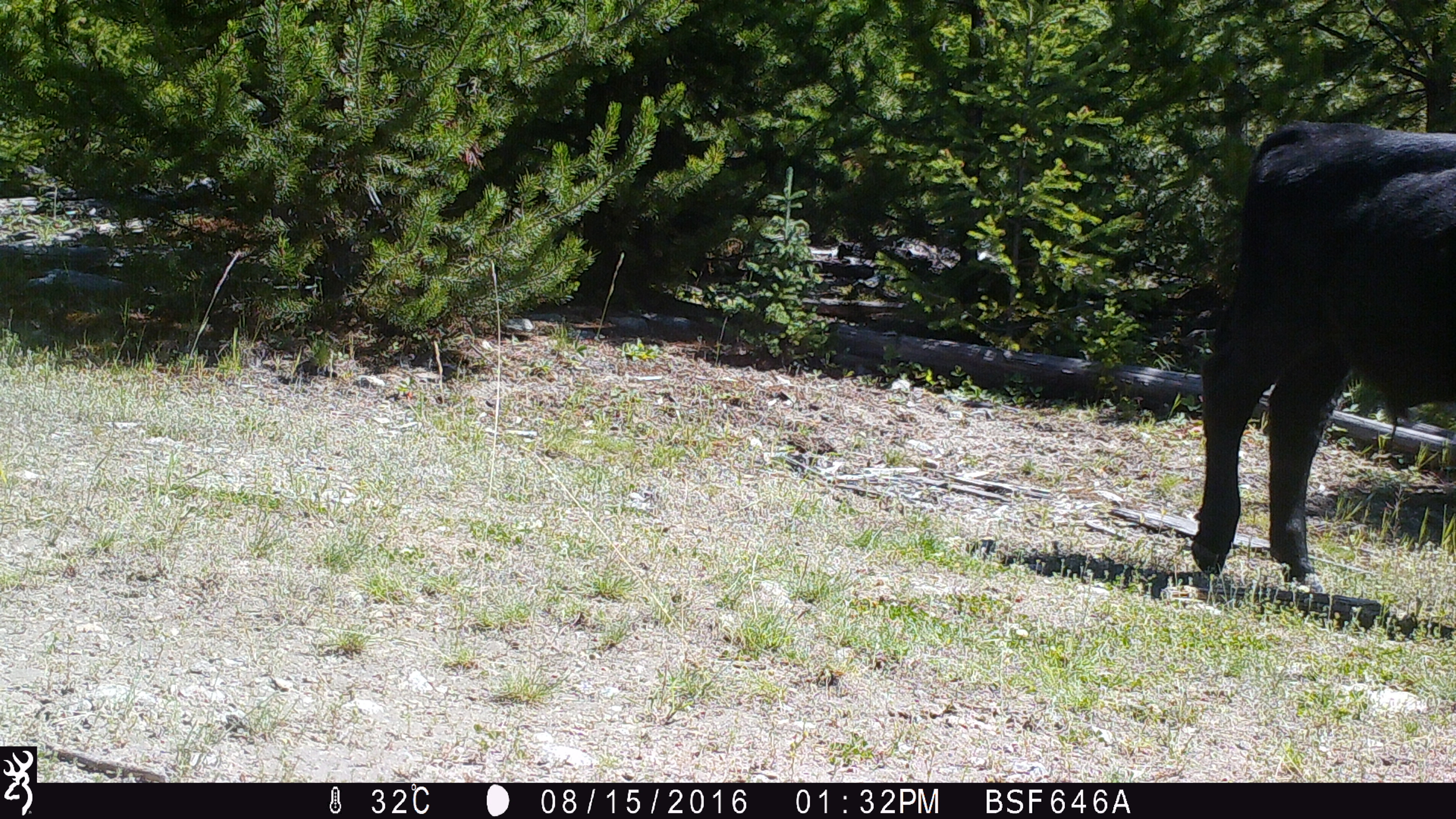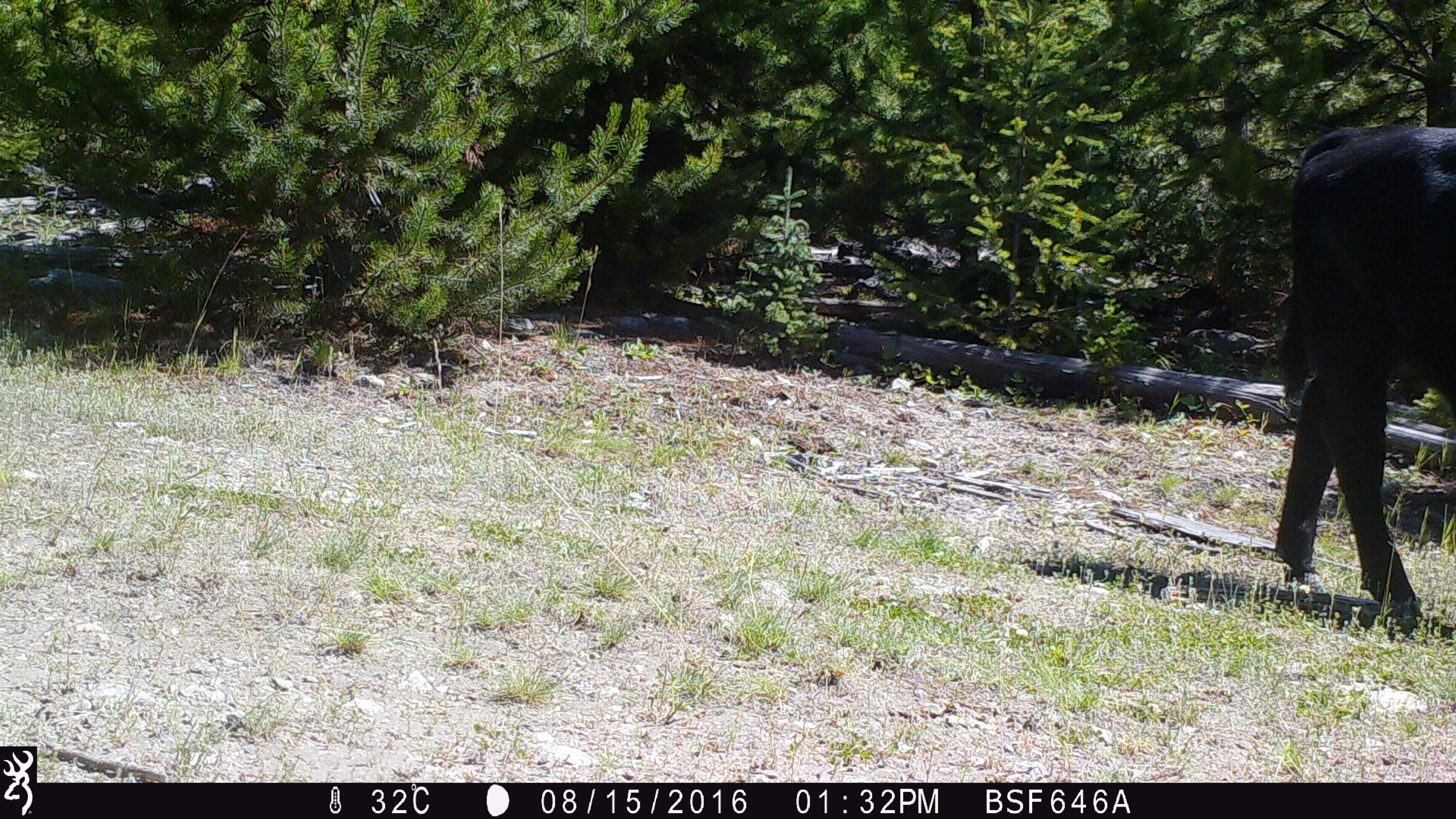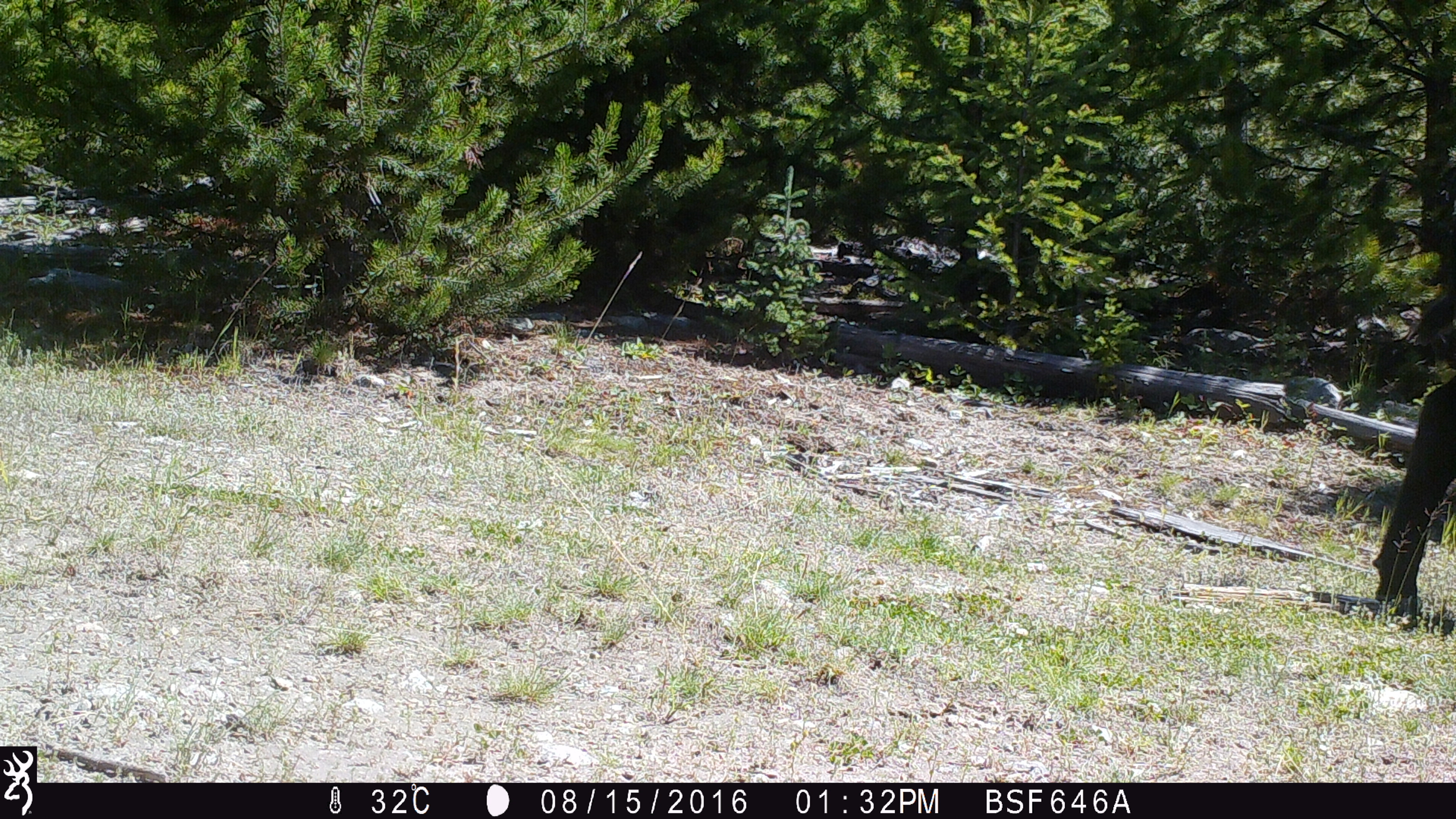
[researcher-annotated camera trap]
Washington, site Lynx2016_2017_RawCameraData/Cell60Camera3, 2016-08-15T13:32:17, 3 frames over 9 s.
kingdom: Animalia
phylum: Chordata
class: Mammalia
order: Artiodactyla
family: Bovidae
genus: Bos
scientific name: Bos taurus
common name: domestic cattle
Domestic cattle (Bos taurus). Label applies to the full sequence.